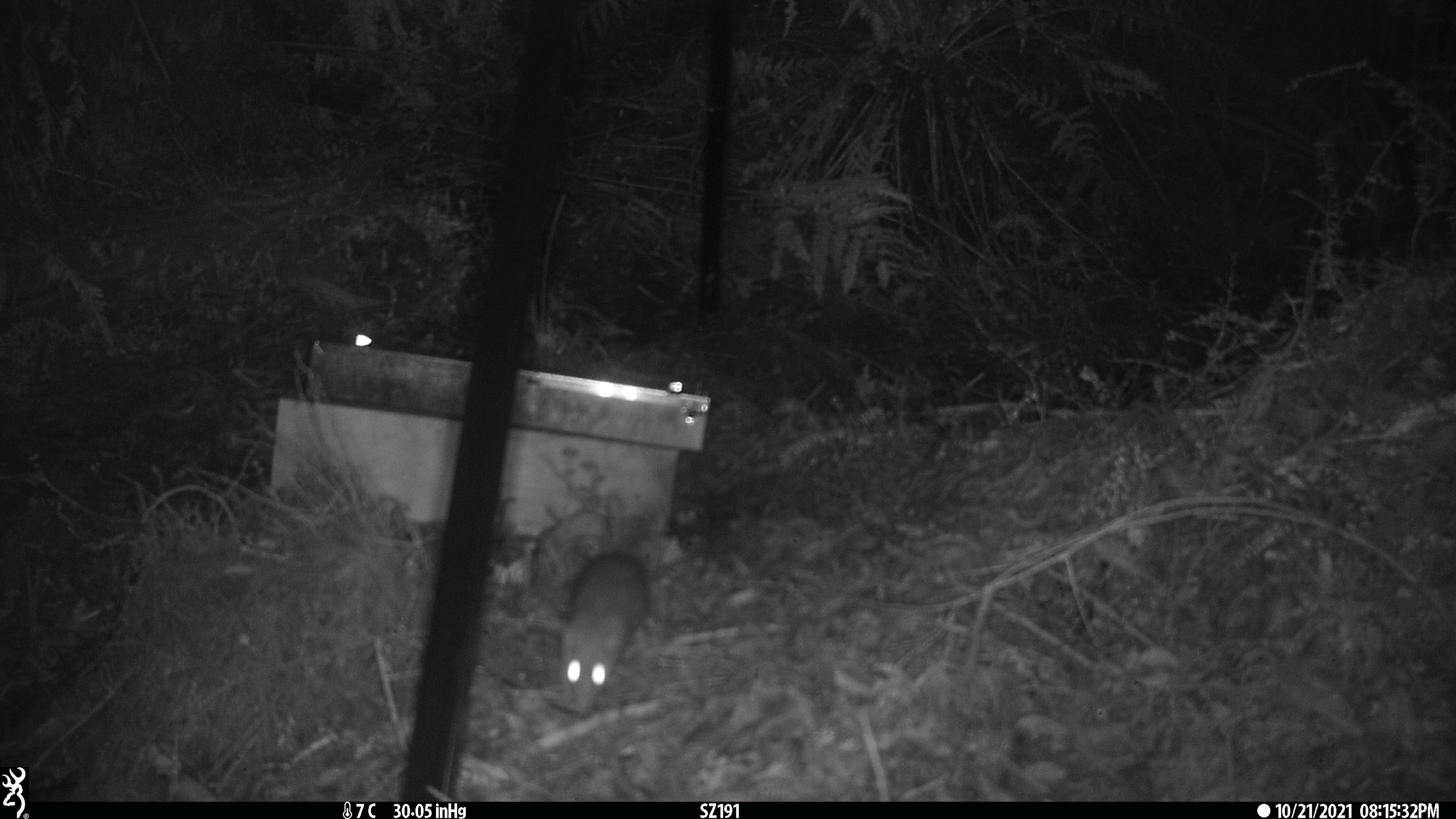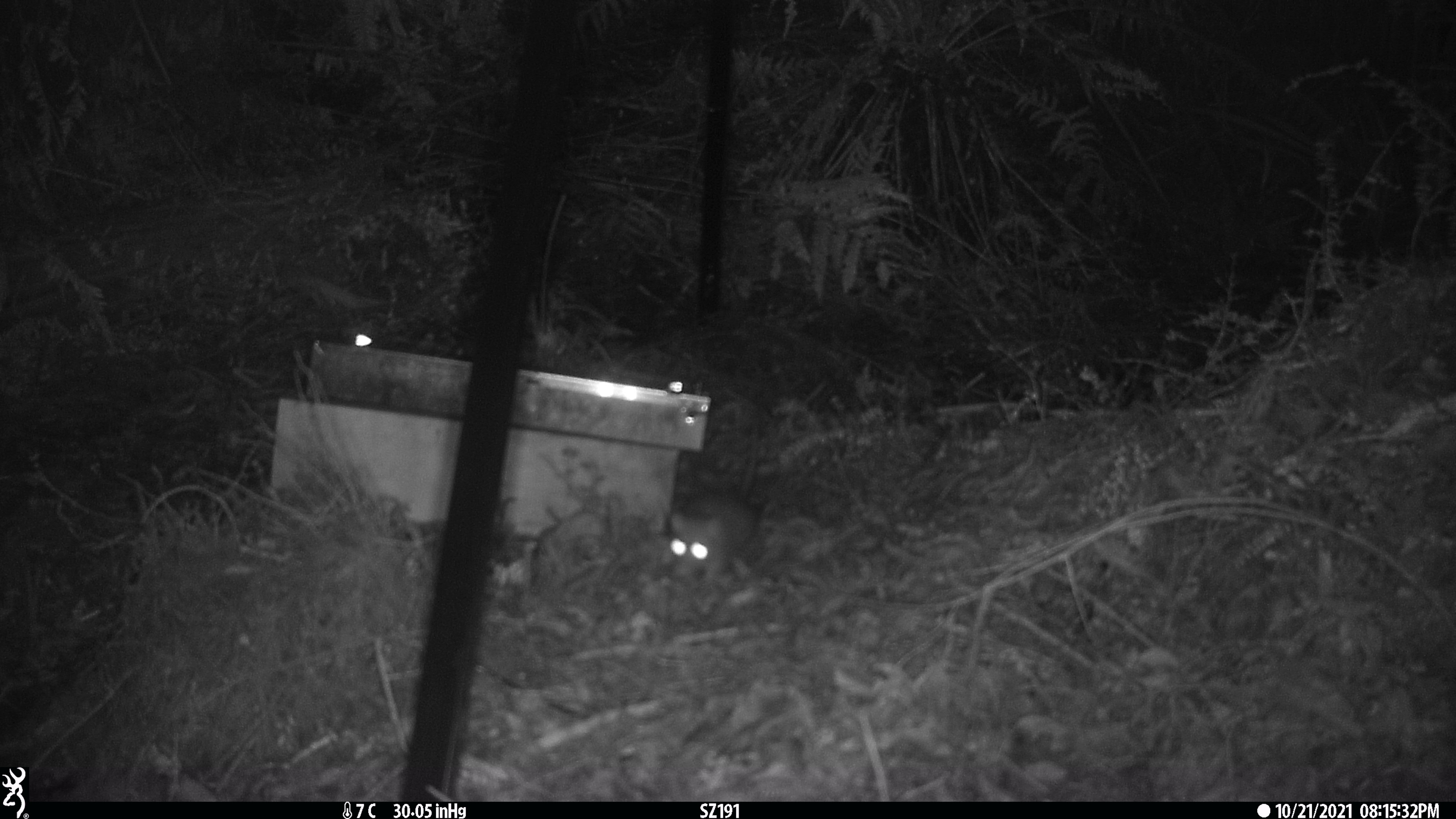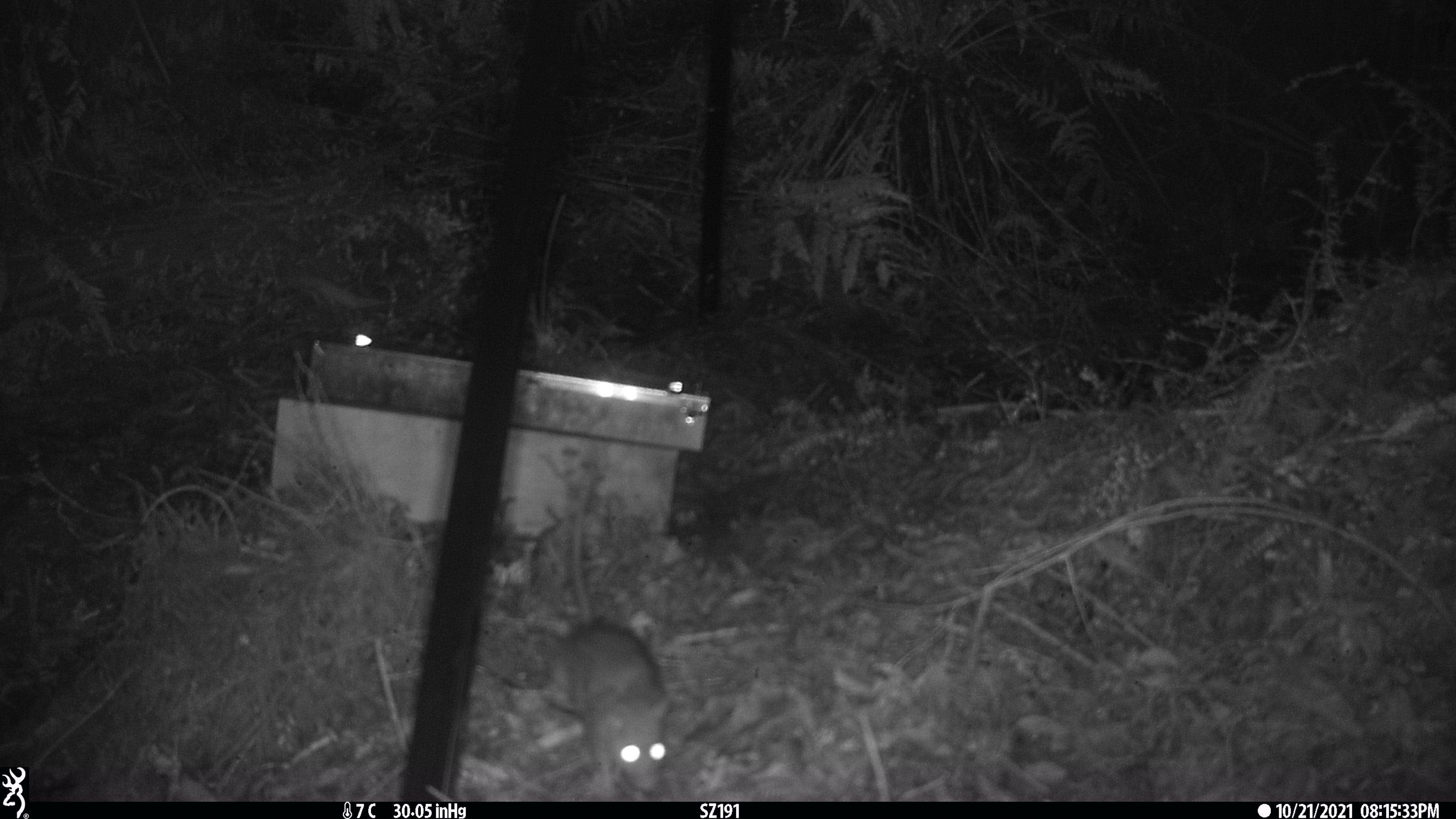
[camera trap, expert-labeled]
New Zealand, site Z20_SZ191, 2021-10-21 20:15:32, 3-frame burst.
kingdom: Animalia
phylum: Chordata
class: Mammalia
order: Rodentia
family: Muridae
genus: Rattus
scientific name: Rattus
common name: rat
Rat (Rattus).